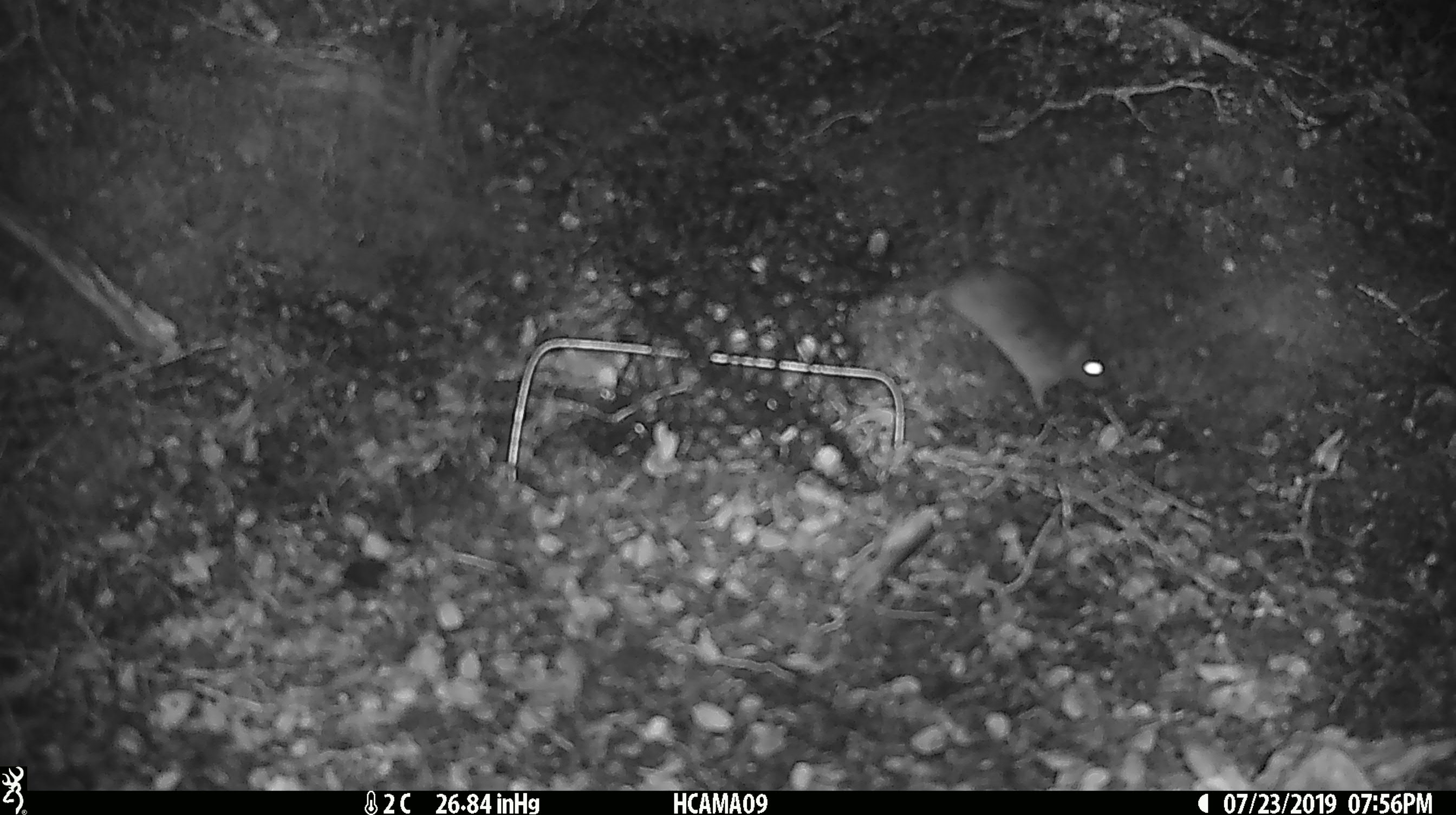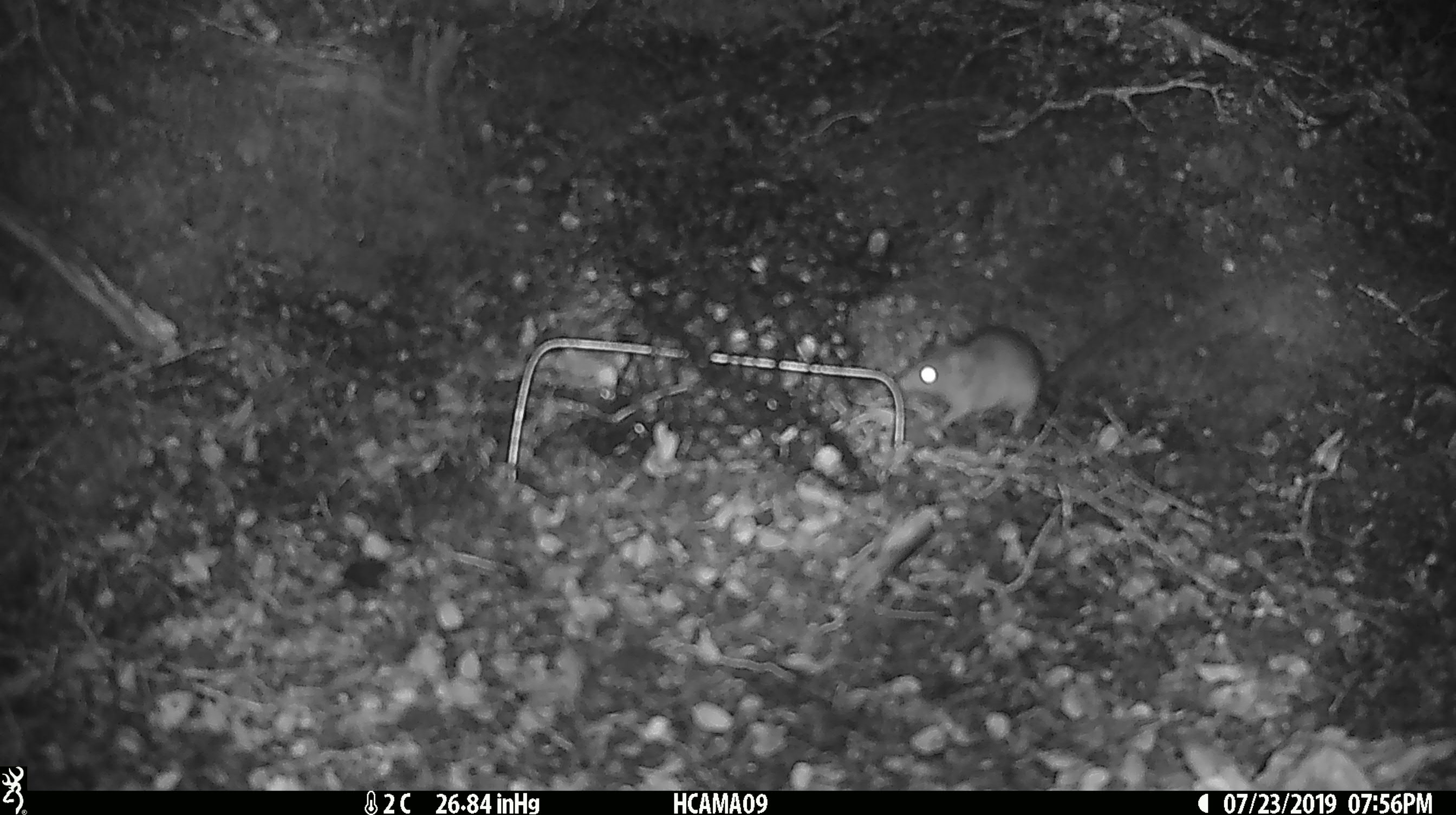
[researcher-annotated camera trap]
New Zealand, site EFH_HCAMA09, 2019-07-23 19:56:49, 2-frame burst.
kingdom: Animalia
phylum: Chordata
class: Mammalia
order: Rodentia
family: Muridae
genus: Mus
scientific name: Mus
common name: mouse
Mouse (Mus).